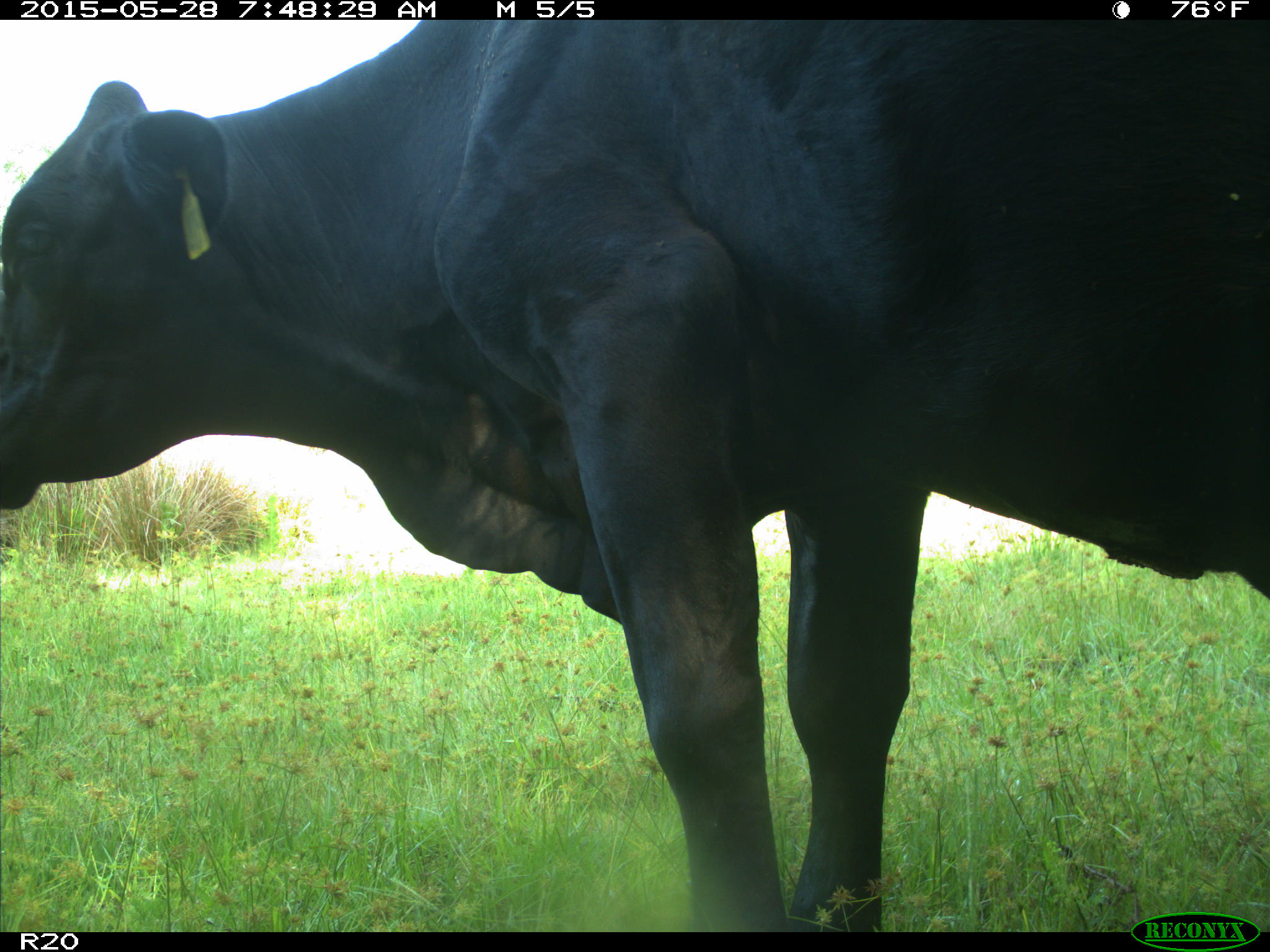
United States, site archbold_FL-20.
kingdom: Animalia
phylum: Chordata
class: Mammalia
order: Artiodactyla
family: Bovidae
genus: Bos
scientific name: Bos taurus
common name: domestic cow